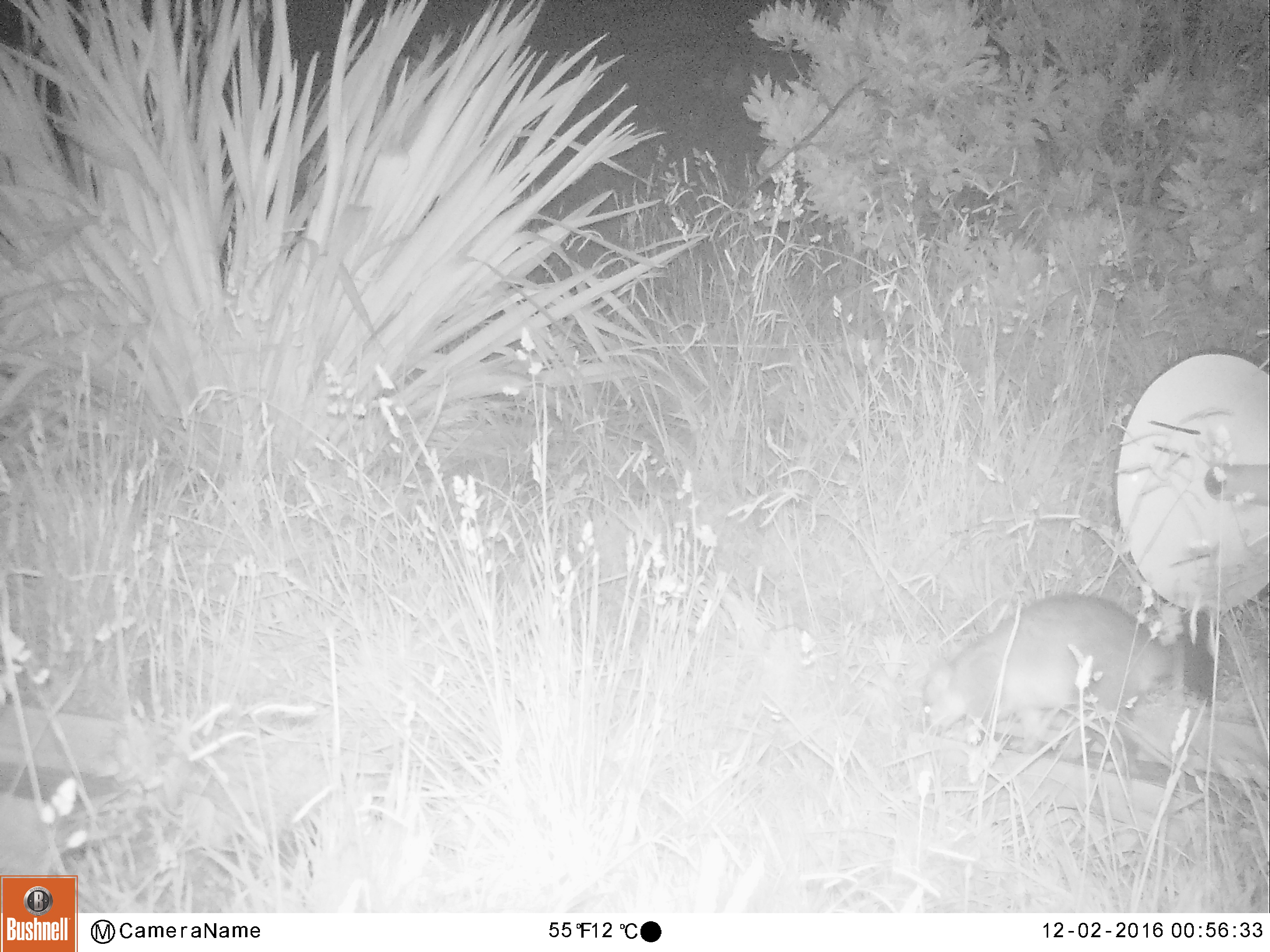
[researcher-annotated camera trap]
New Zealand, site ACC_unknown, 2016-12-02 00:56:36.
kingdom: Animalia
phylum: Chordata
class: Mammalia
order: Diprotodontia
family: Phalangeridae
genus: Trichosurus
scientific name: Trichosurus vulpecula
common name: common brushtail possum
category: possum